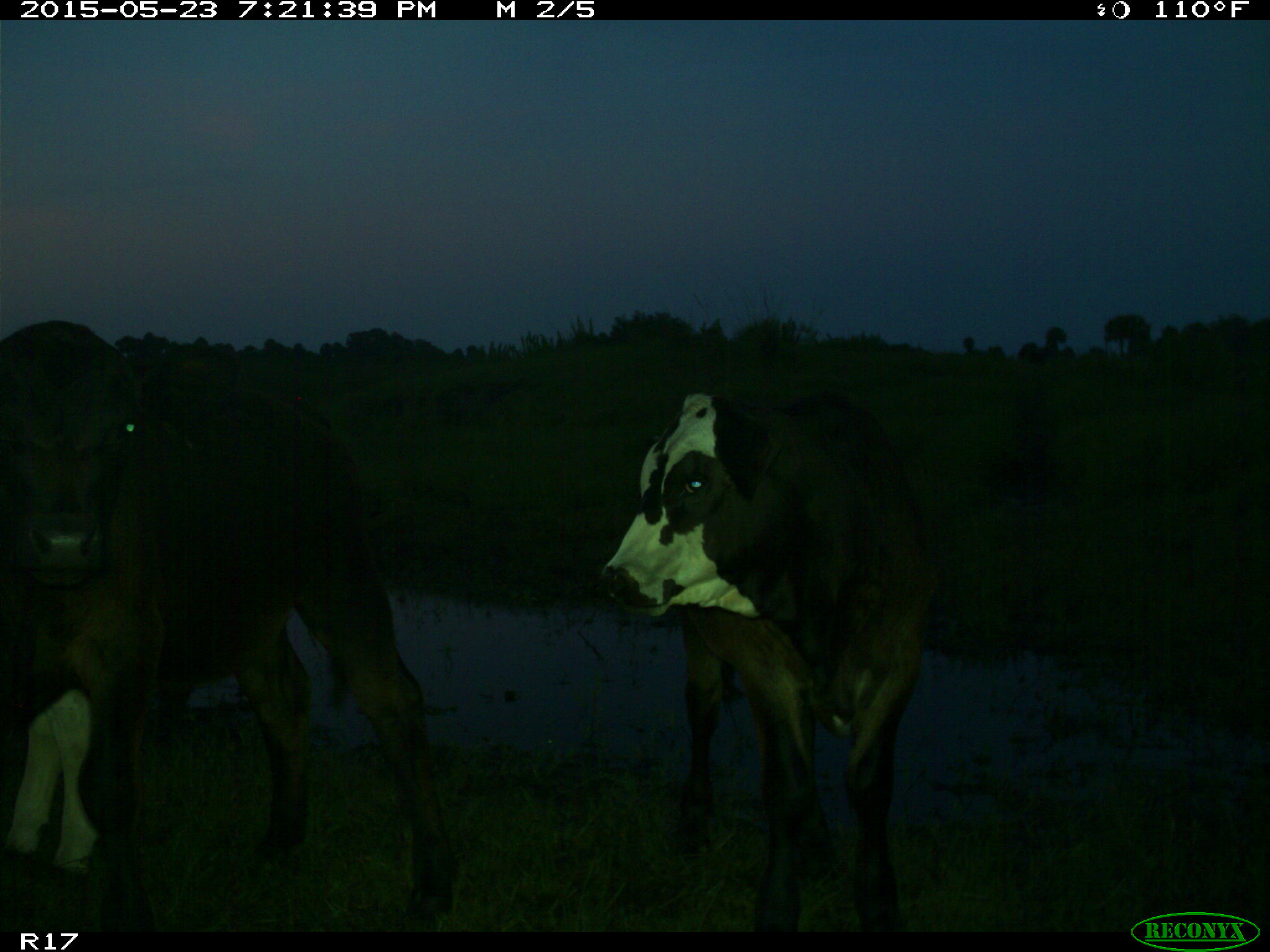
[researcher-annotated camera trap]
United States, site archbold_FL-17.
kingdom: Animalia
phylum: Chordata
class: Mammalia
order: Artiodactyla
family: Bovidae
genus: Bos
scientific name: Bos taurus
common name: domestic cow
Bos taurus (domestic cow).